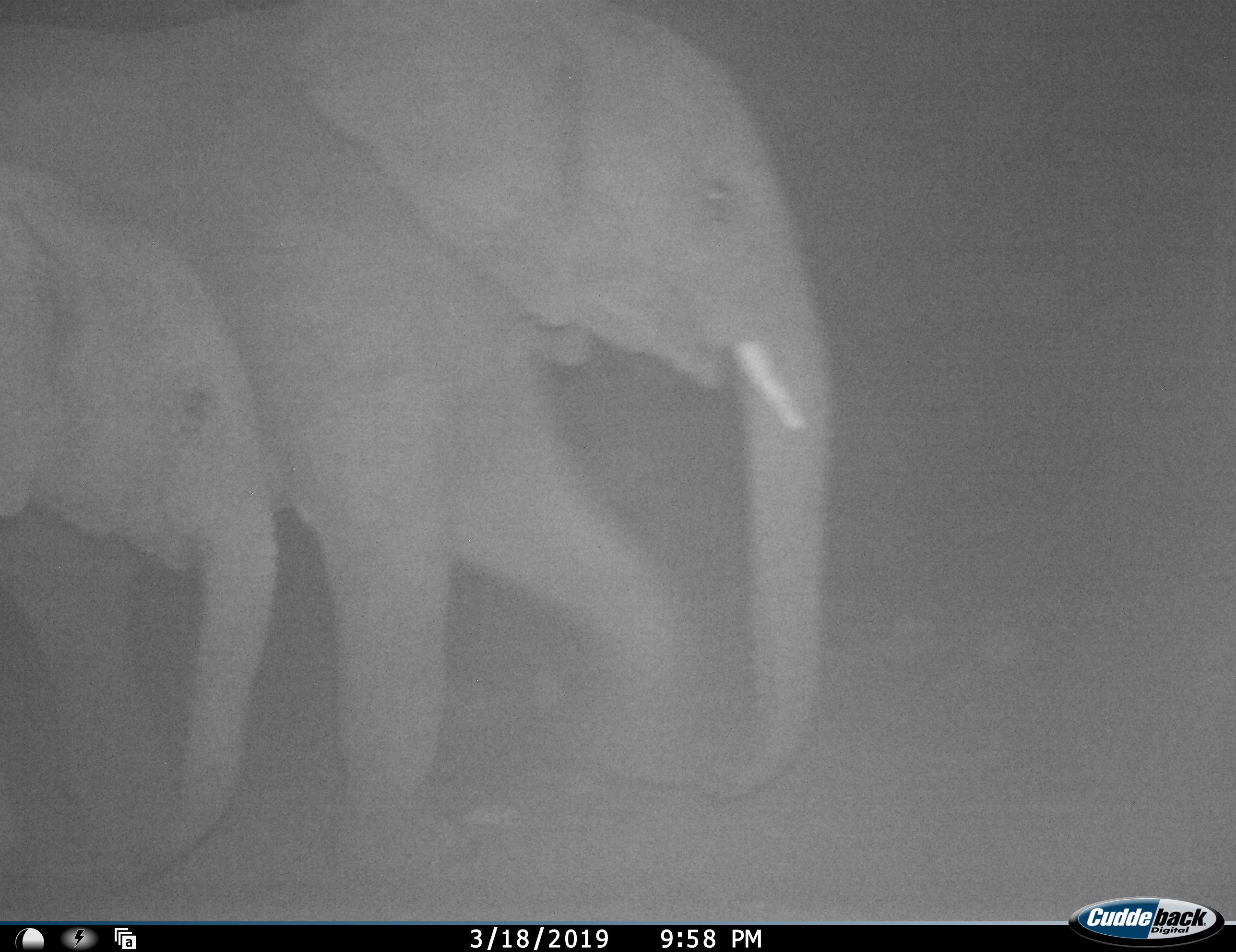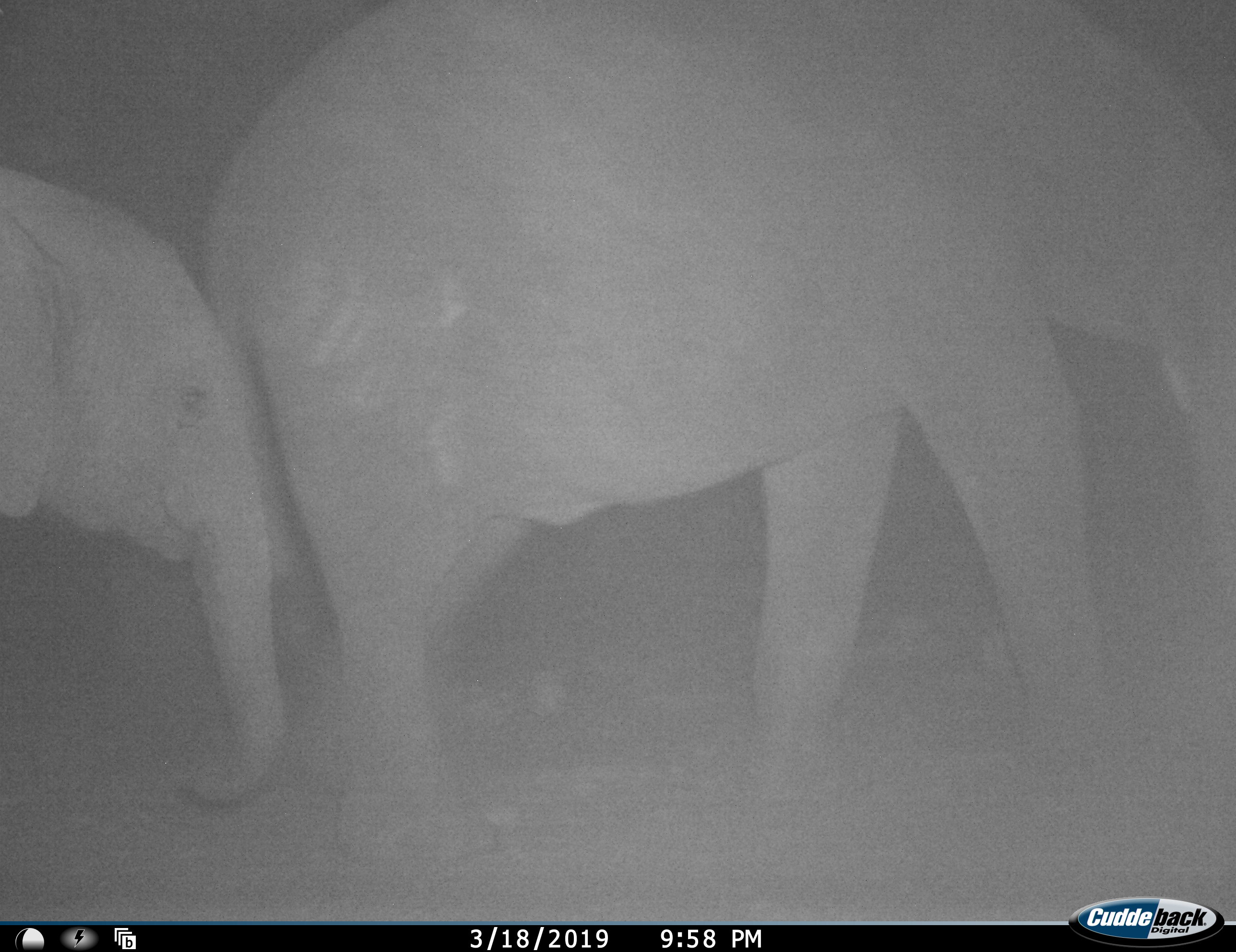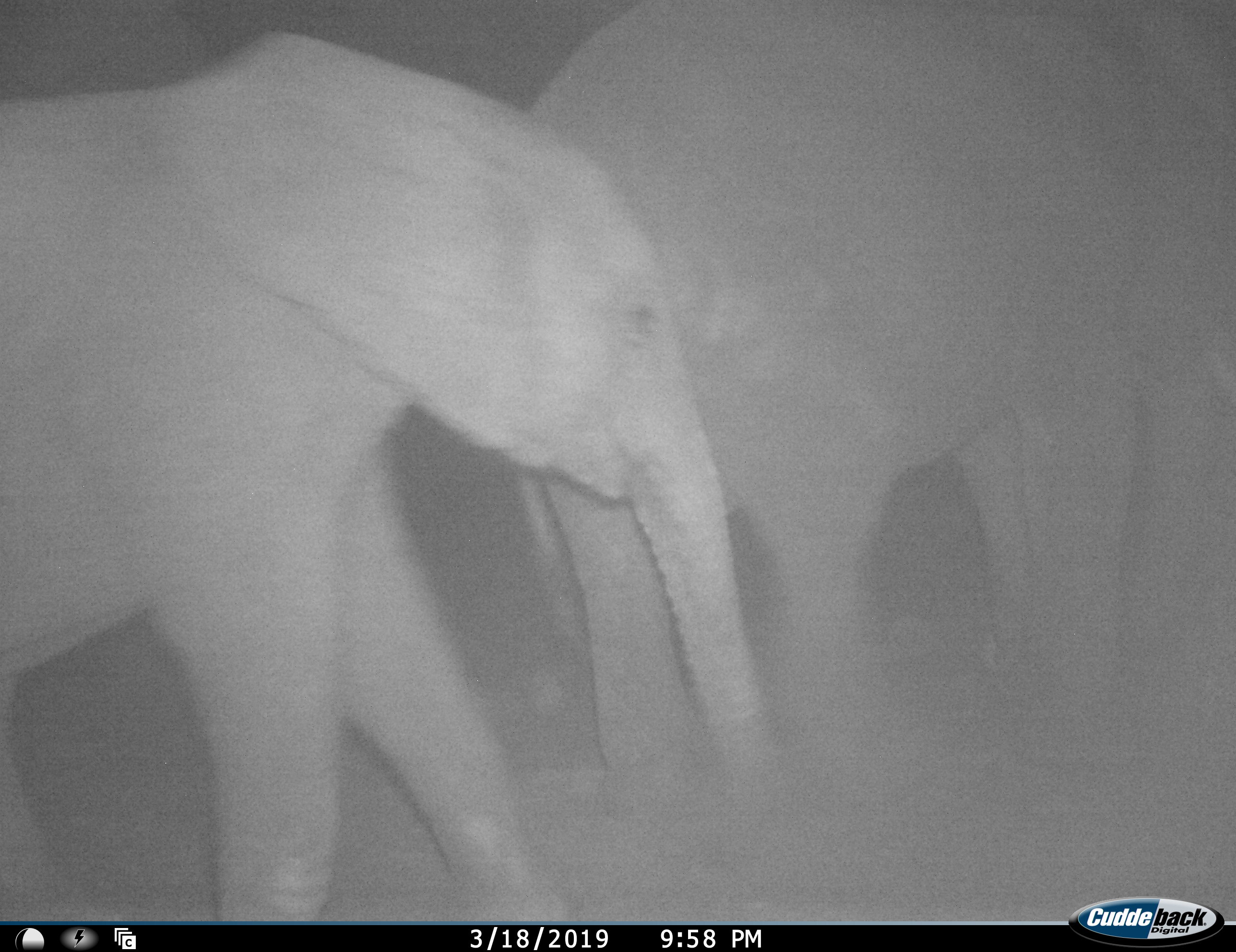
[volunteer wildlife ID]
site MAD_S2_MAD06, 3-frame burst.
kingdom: Animalia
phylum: Chordata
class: Mammalia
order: Proboscidea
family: Elephantidae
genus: Loxodonta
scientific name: Loxodonta africana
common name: african bush elephant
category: elephant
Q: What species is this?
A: Elephant (african bush elephant) (Loxodonta africana).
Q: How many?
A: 2.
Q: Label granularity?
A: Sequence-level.